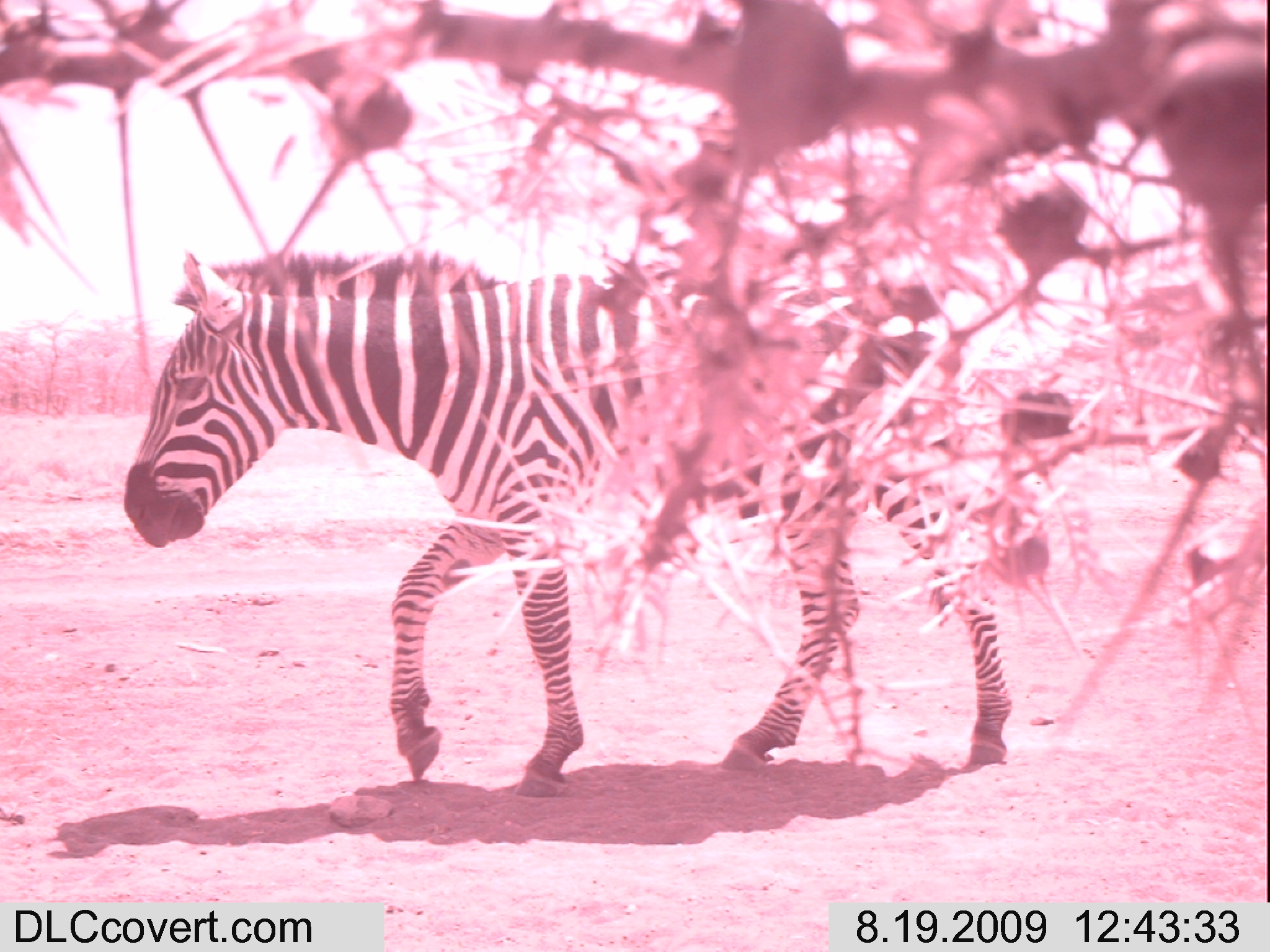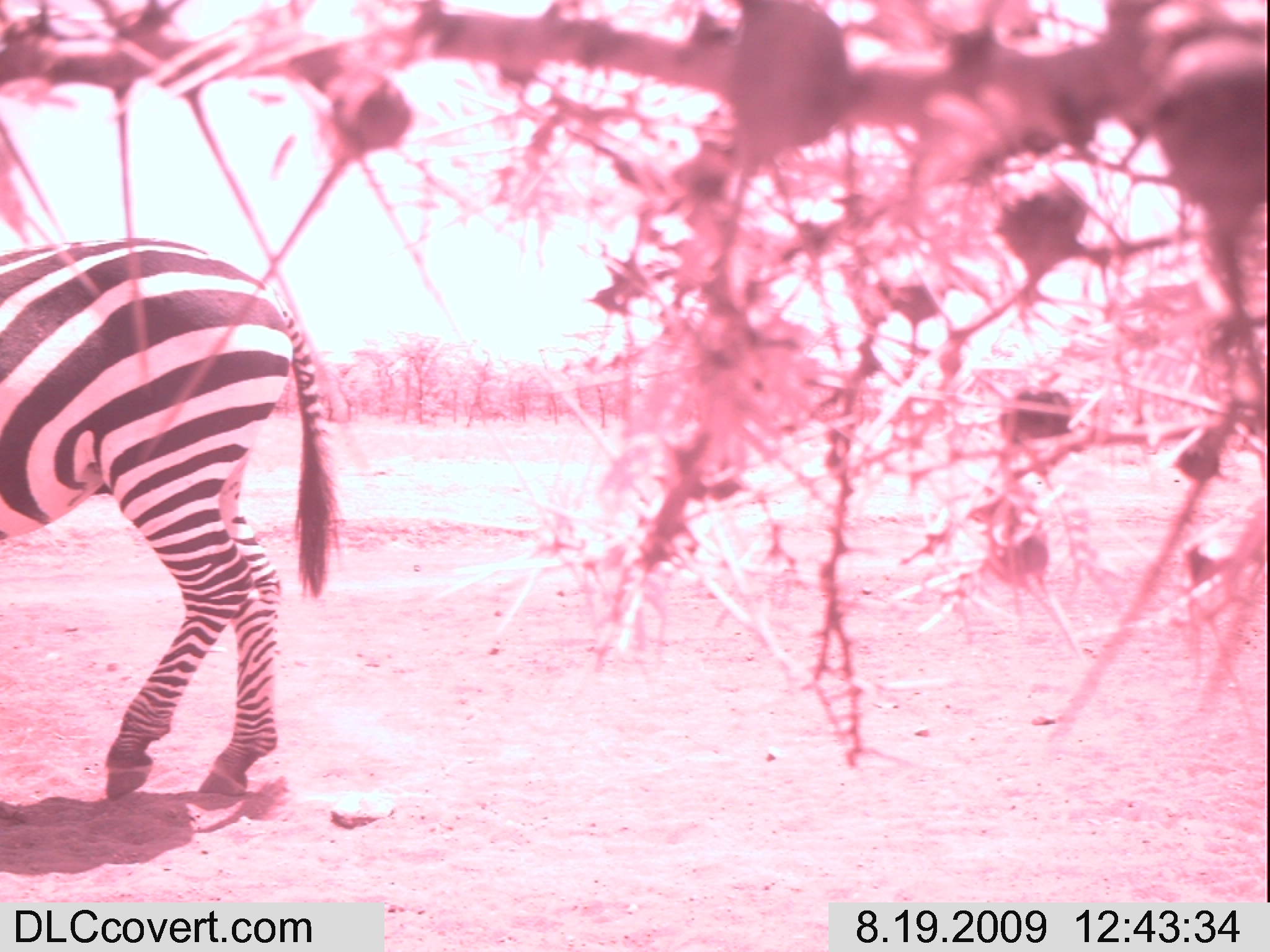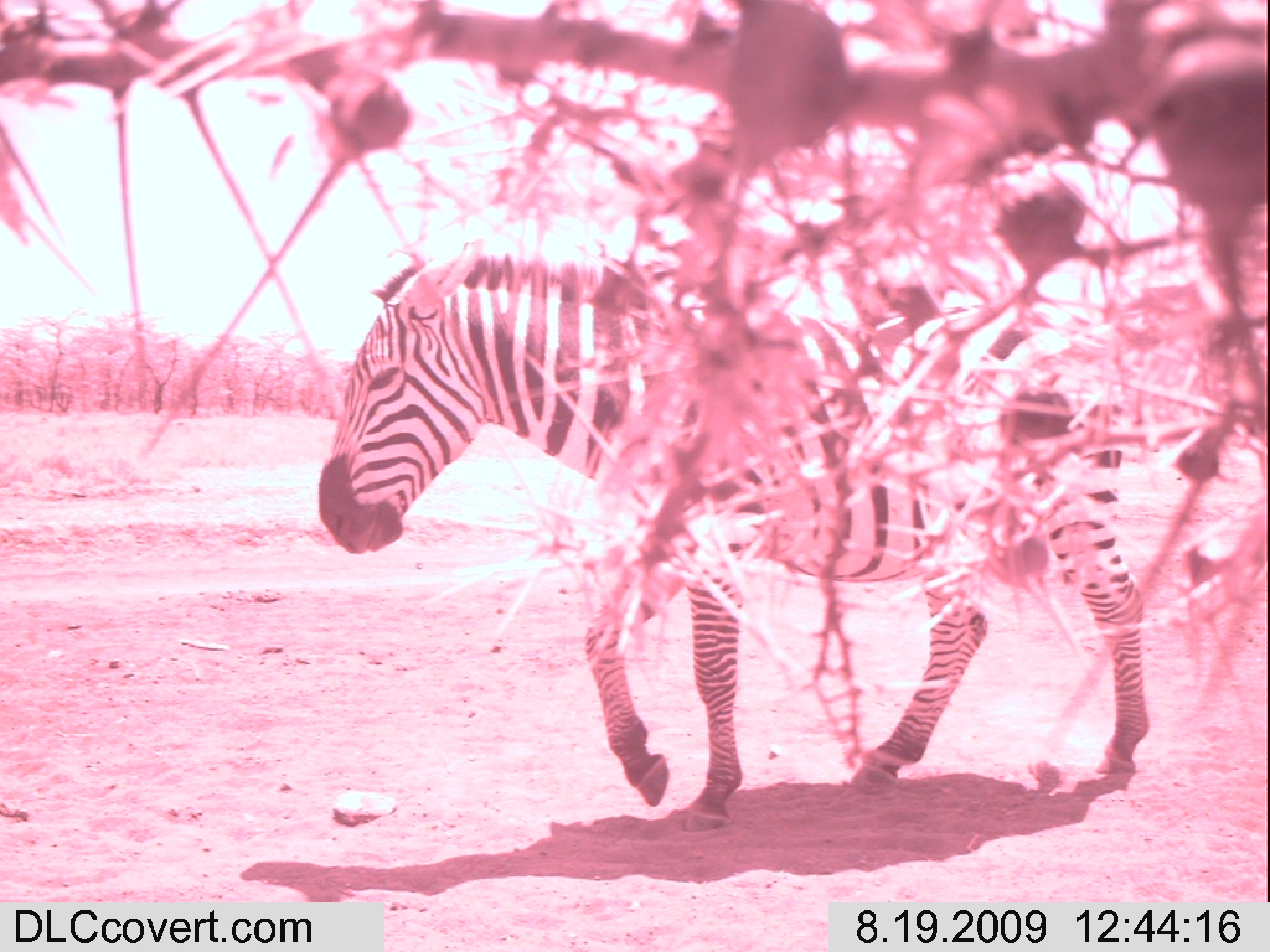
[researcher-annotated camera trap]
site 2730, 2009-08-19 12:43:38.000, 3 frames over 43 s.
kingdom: Animalia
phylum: Chordata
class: Mammalia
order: Perissodactyla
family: Equidae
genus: Equus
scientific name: Equus quagga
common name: plains zebra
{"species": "Equus quagga (plains zebra)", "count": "1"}